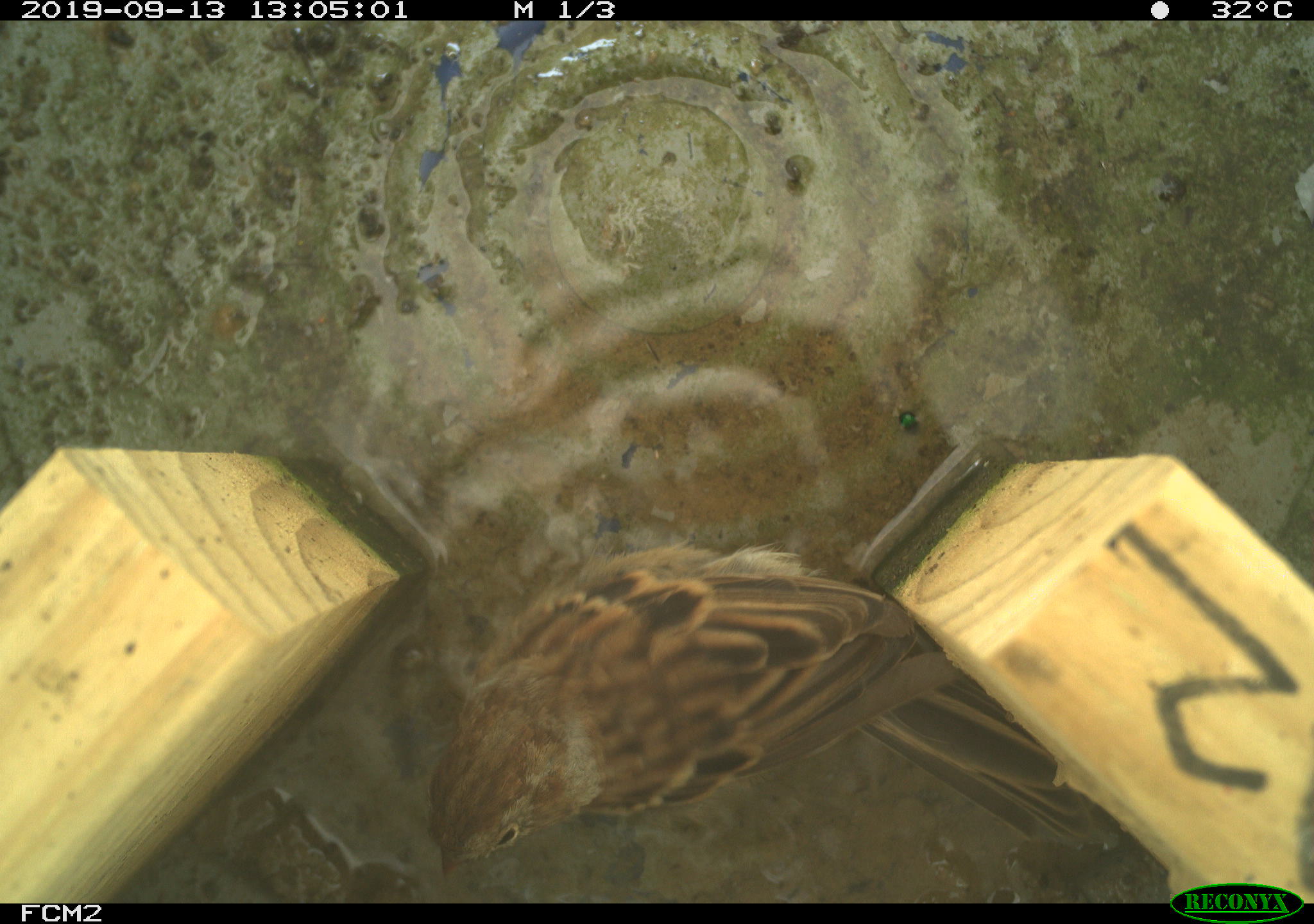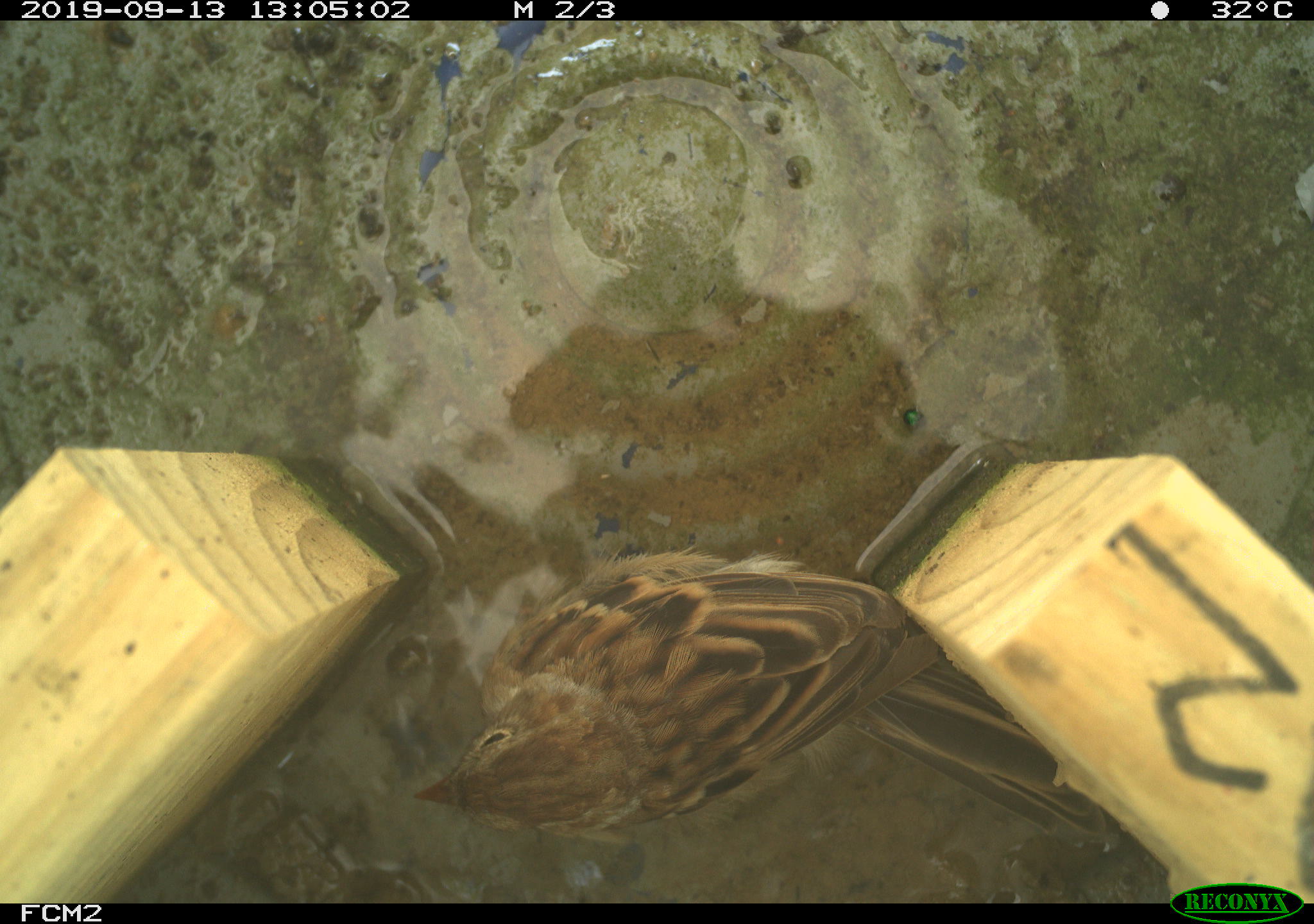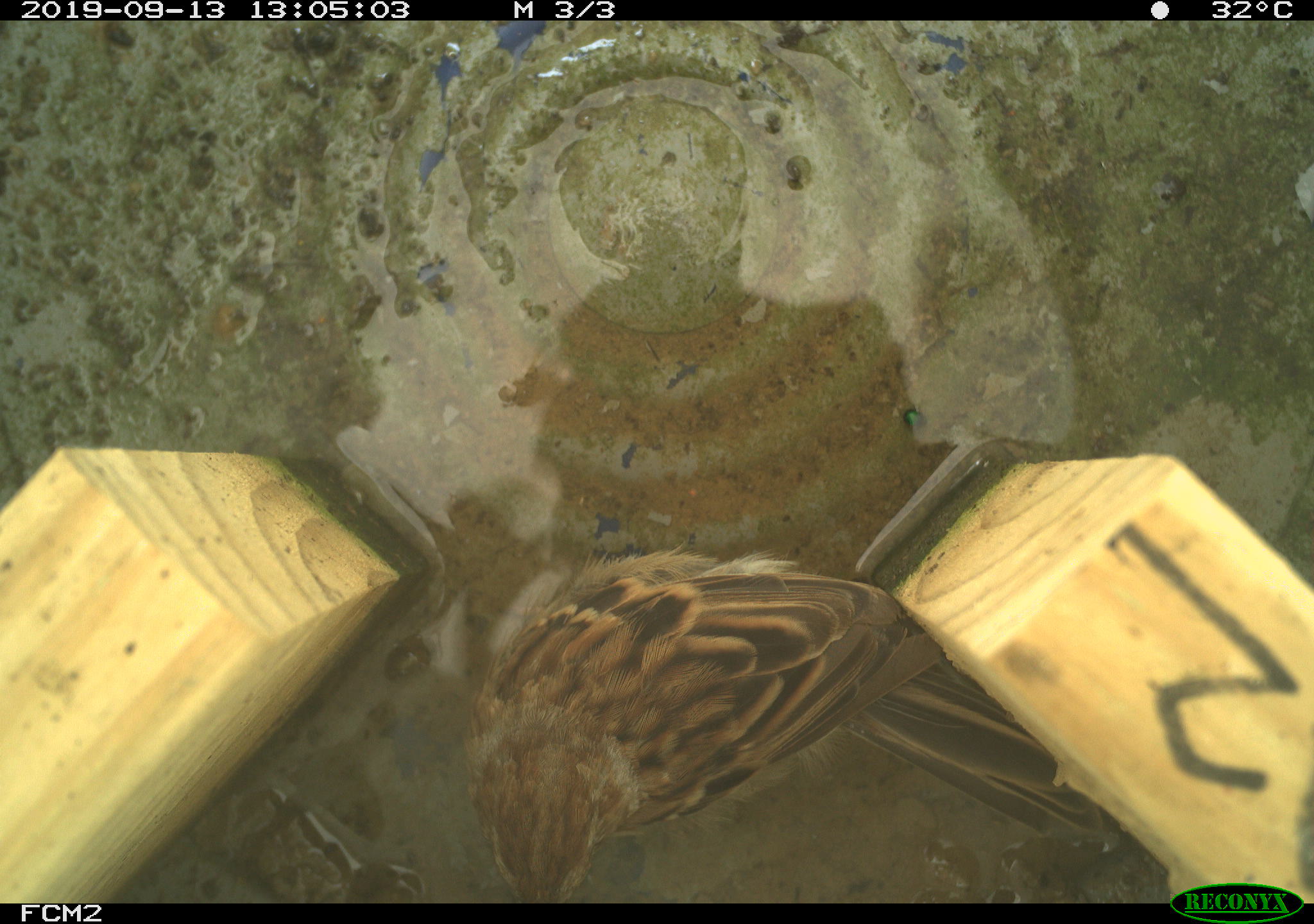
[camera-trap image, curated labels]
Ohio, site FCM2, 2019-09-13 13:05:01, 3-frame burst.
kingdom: Animalia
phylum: Chordata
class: Aves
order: Passeriformes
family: Passerellidae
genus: Melospiza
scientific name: Melospiza melodia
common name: song sparrow